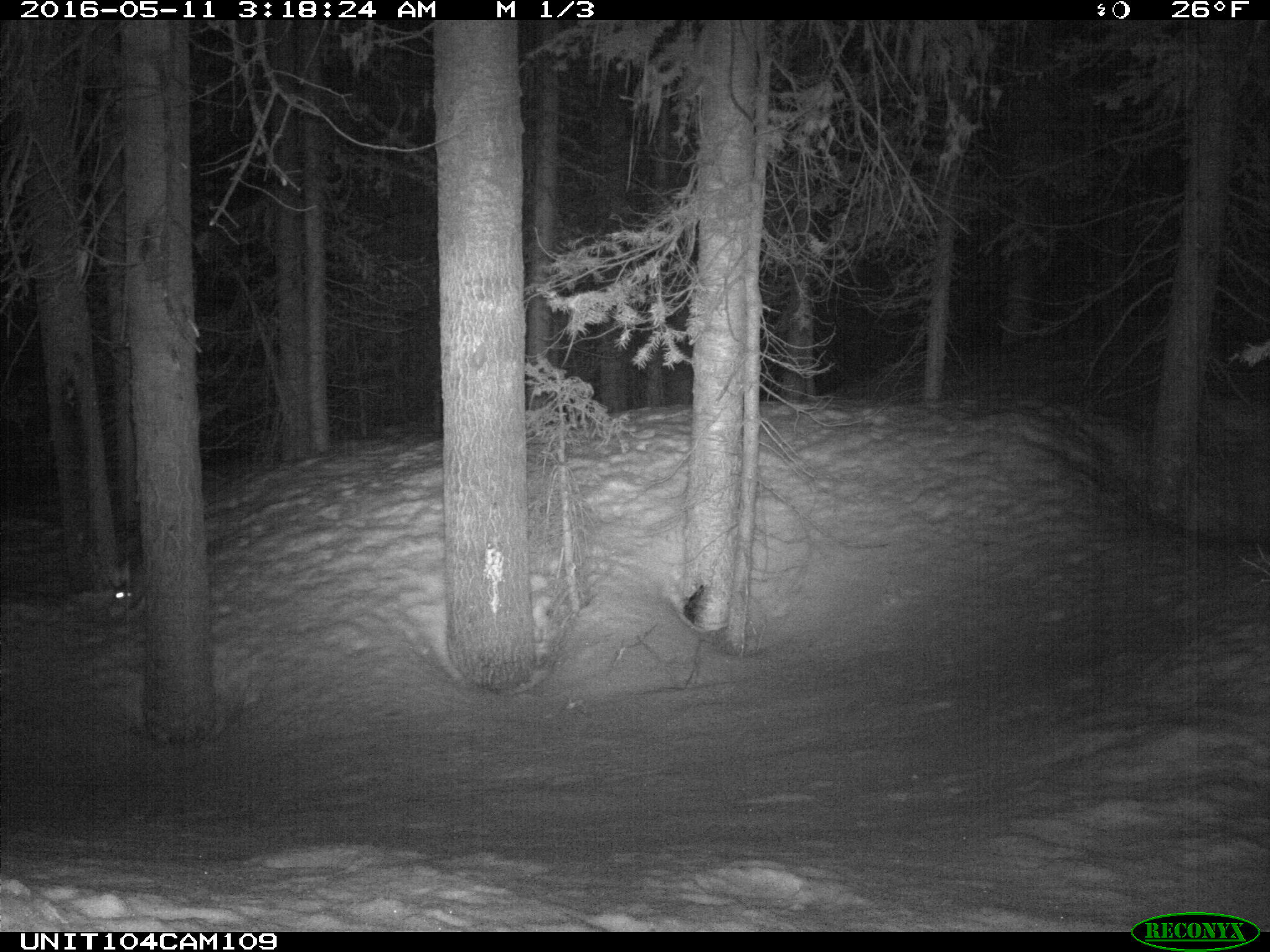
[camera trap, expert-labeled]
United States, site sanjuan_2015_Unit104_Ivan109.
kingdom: Animalia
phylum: Chordata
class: Mammalia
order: Lagomorpha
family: Leporidae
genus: Lepus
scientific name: Lepus americanus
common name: snowshoe hare